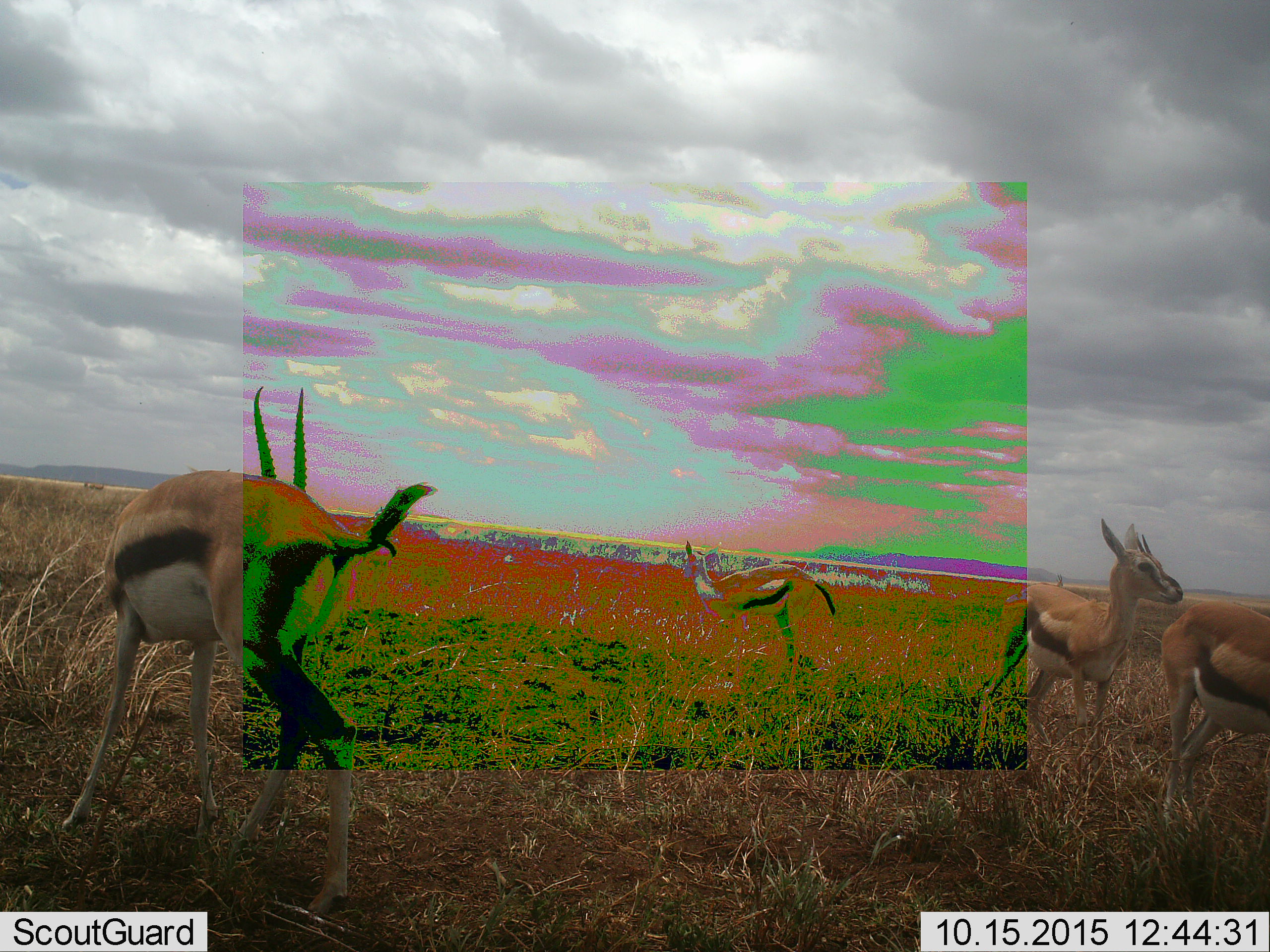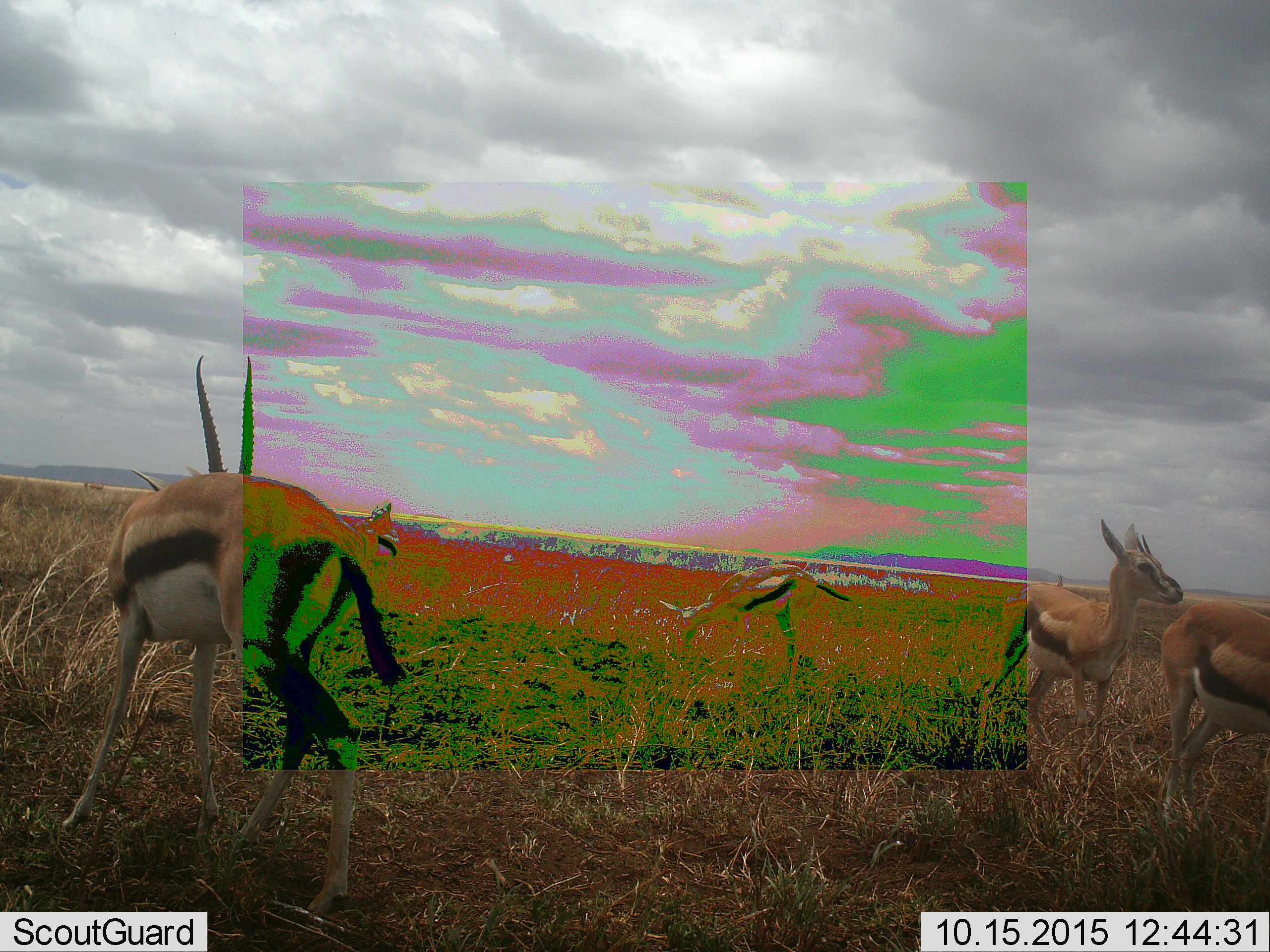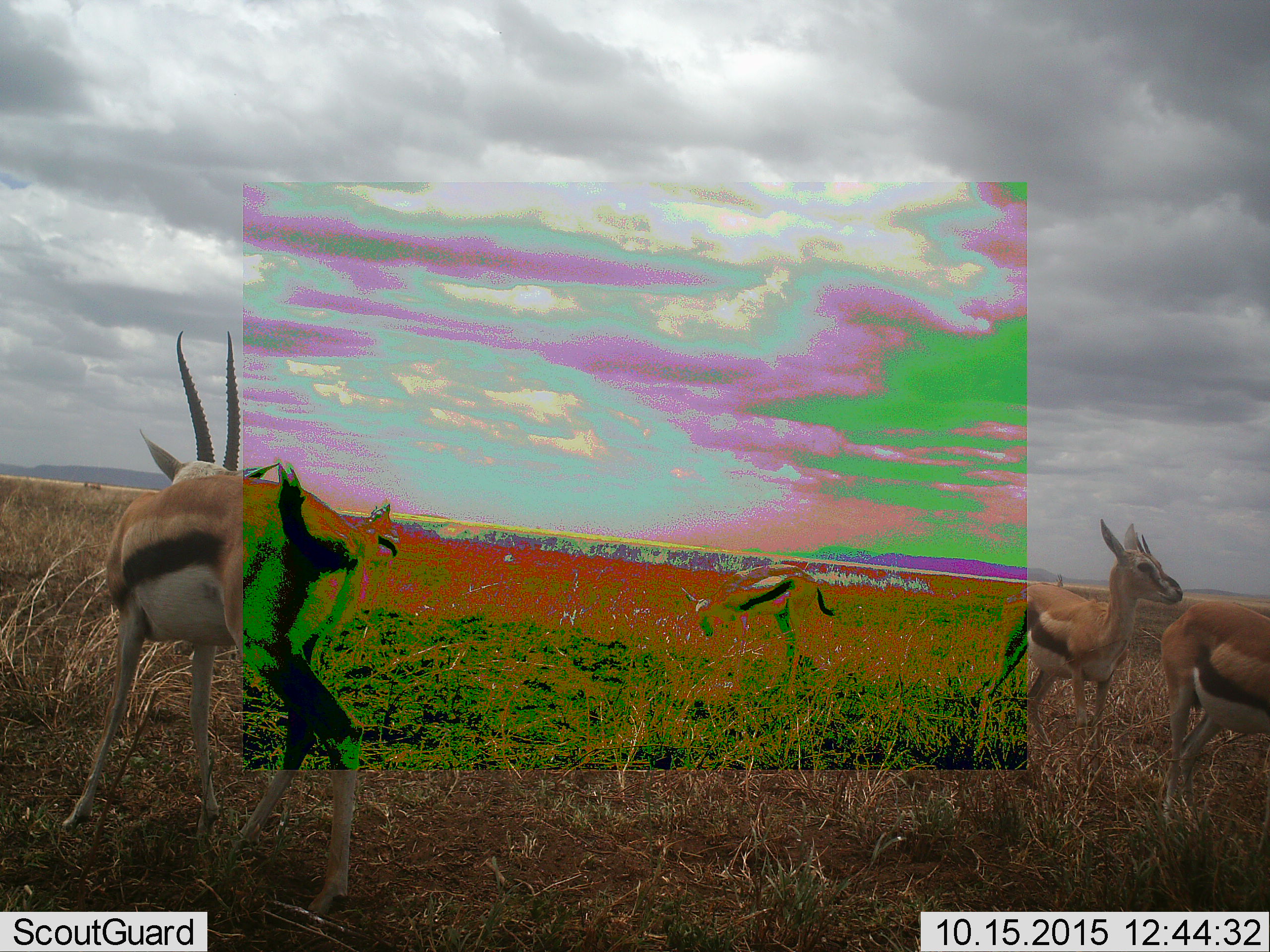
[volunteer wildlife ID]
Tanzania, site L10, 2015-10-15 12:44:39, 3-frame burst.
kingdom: Animalia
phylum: Chordata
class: Mammalia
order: Artiodactyla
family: Bovidae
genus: Eudorcas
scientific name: Eudorcas thomsonii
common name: thomson's gazelle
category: gazellethomsons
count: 4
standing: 100%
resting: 0%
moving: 38%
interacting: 0%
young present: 12%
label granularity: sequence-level